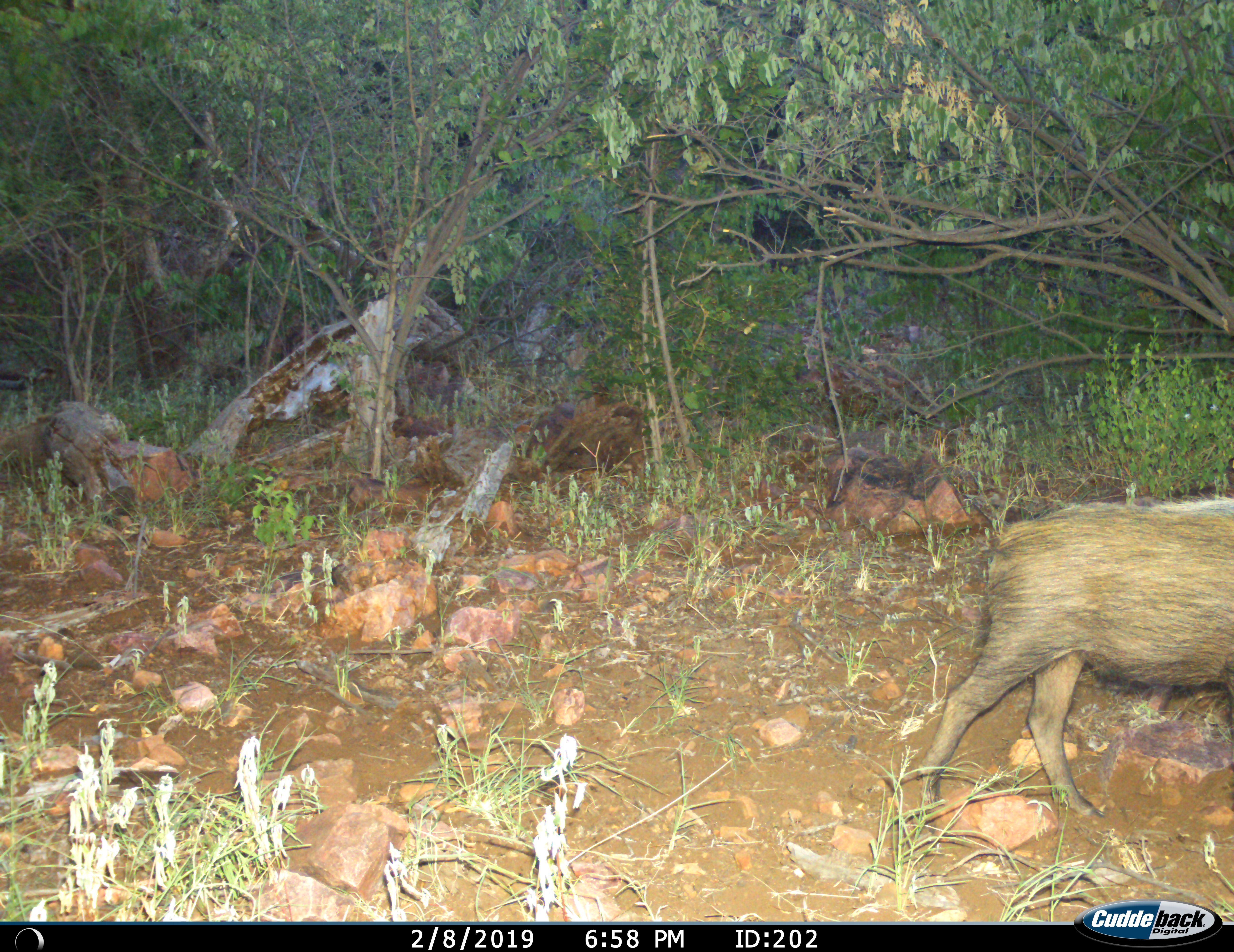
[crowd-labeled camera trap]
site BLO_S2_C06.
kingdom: Animalia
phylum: Chordata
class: Mammalia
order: Artiodactyla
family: Suidae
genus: Potamochoerus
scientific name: Potamochoerus larvatus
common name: bushpig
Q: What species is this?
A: Bushpig (Potamochoerus larvatus).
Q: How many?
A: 1.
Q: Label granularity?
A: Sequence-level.